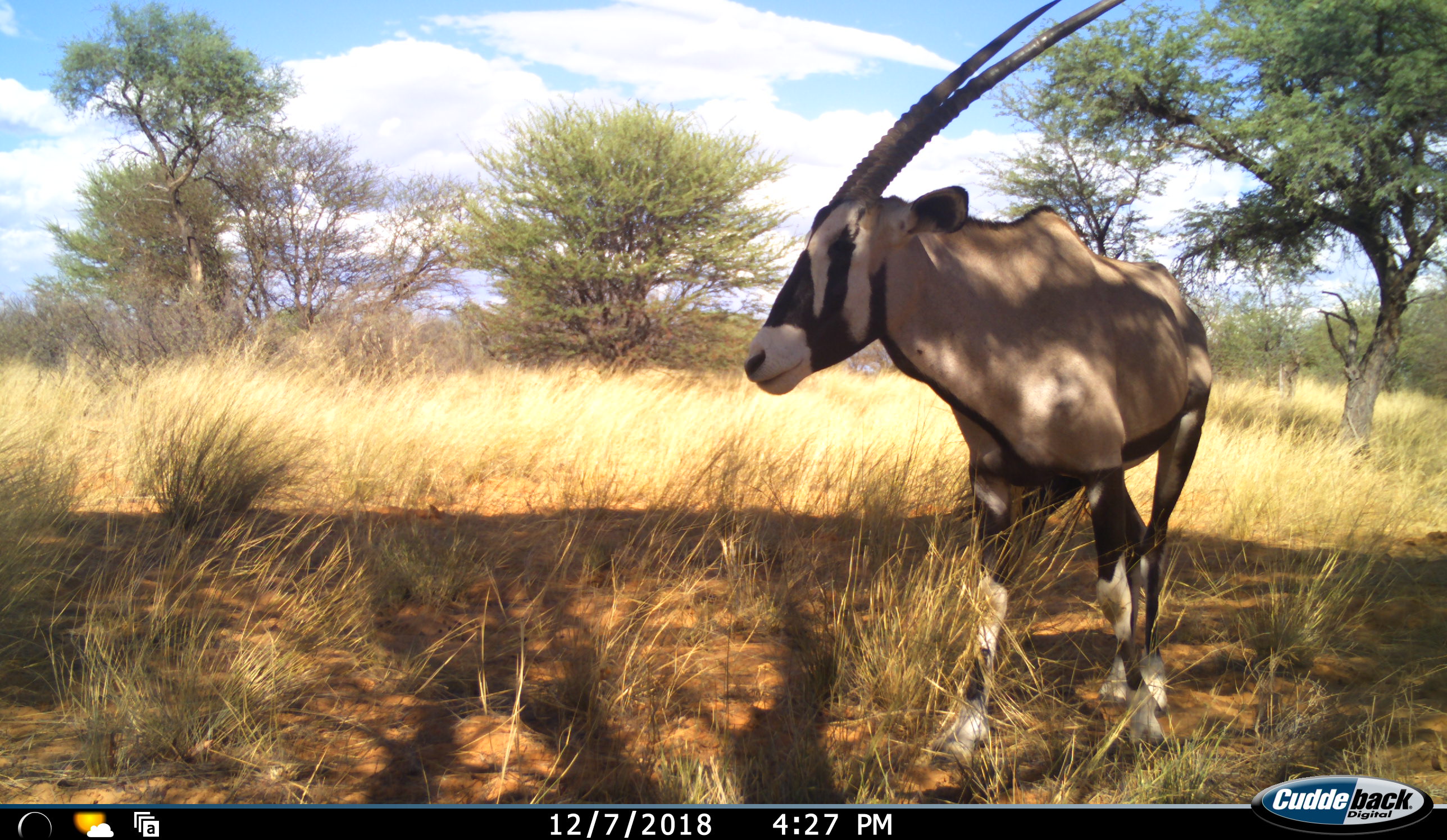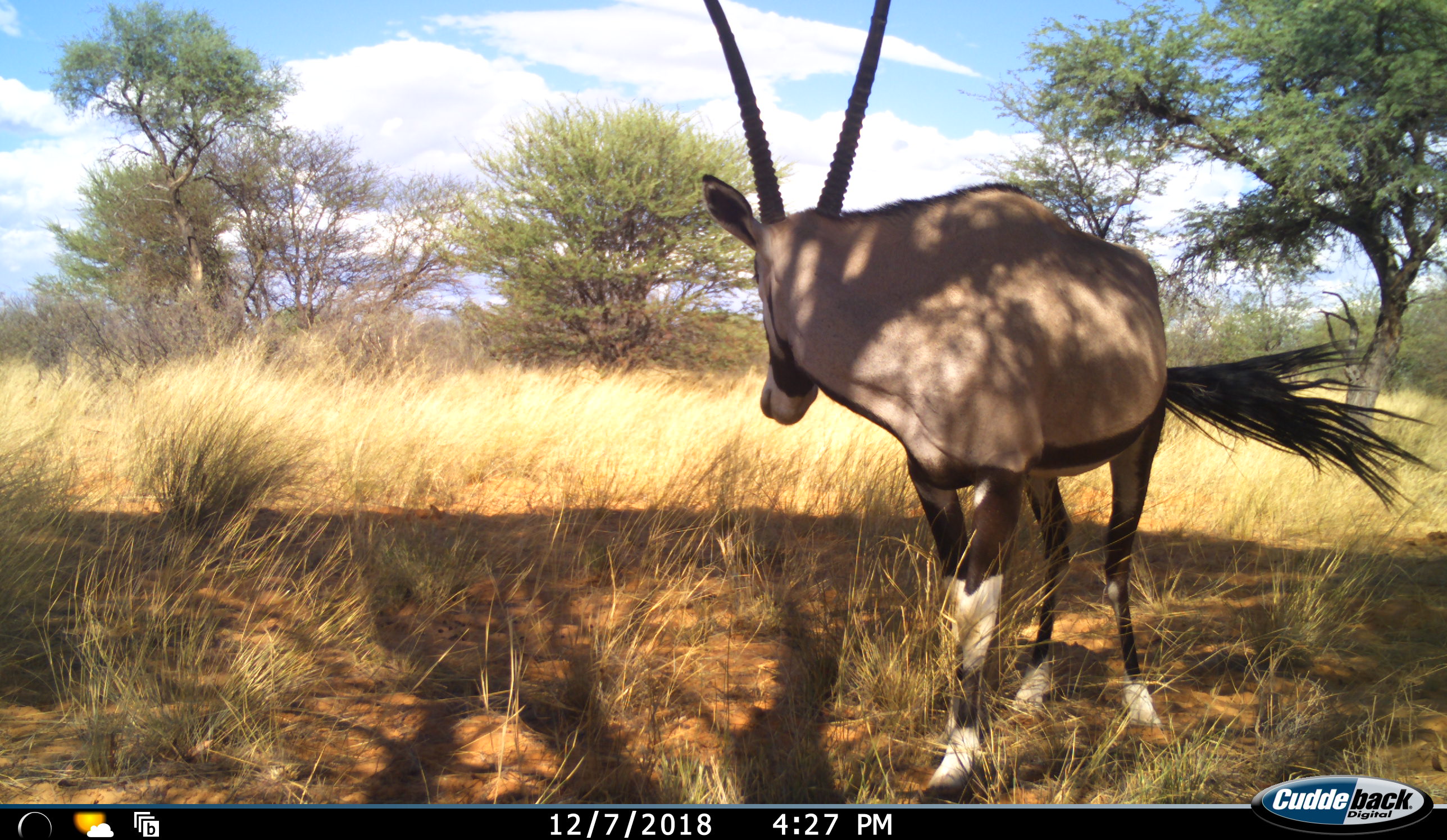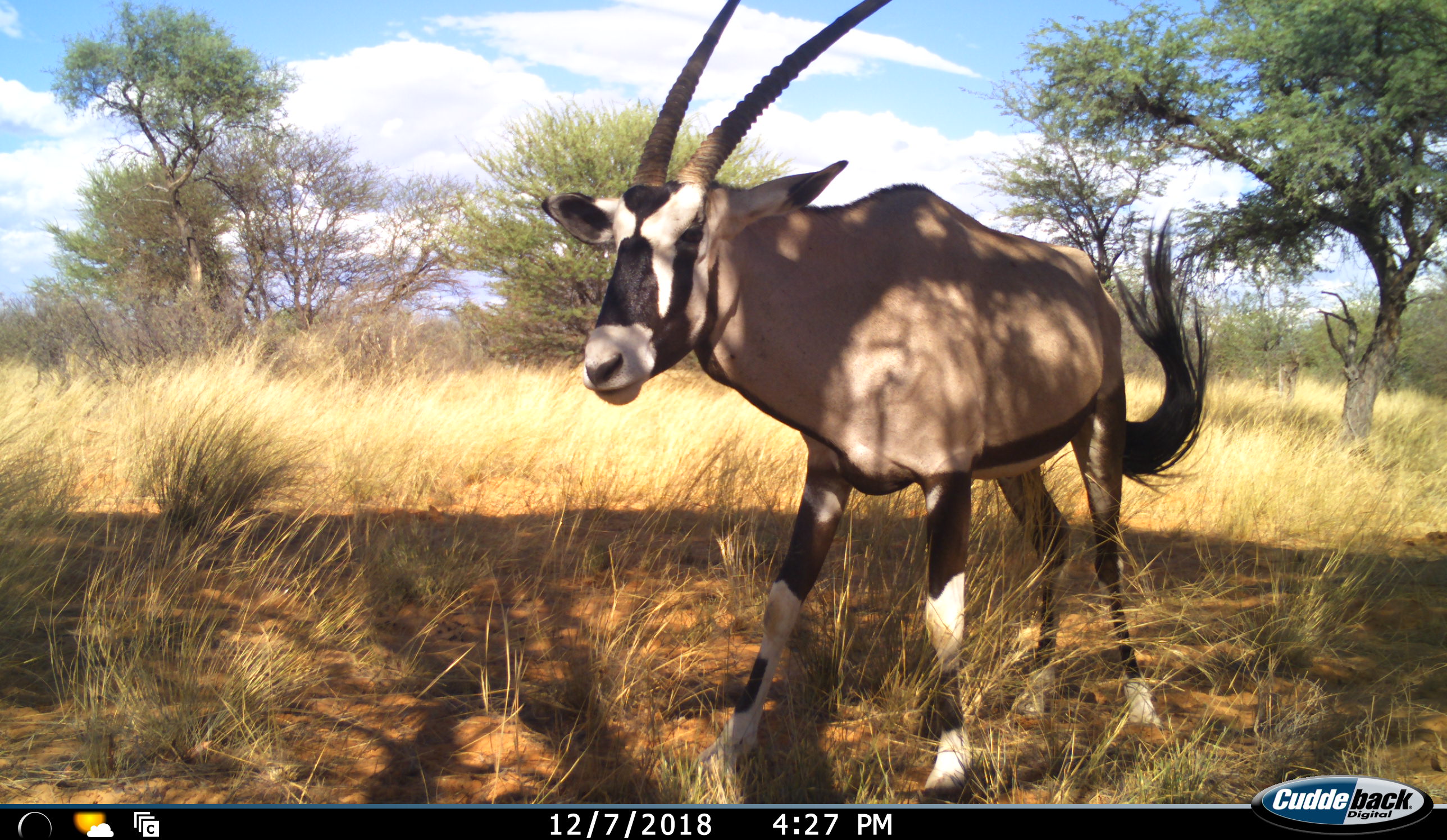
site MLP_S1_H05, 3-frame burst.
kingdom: Animalia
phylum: Chordata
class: Mammalia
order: Artiodactyla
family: Bovidae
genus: Oryx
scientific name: Oryx gazella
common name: gemsbok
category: oryx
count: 1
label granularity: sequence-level